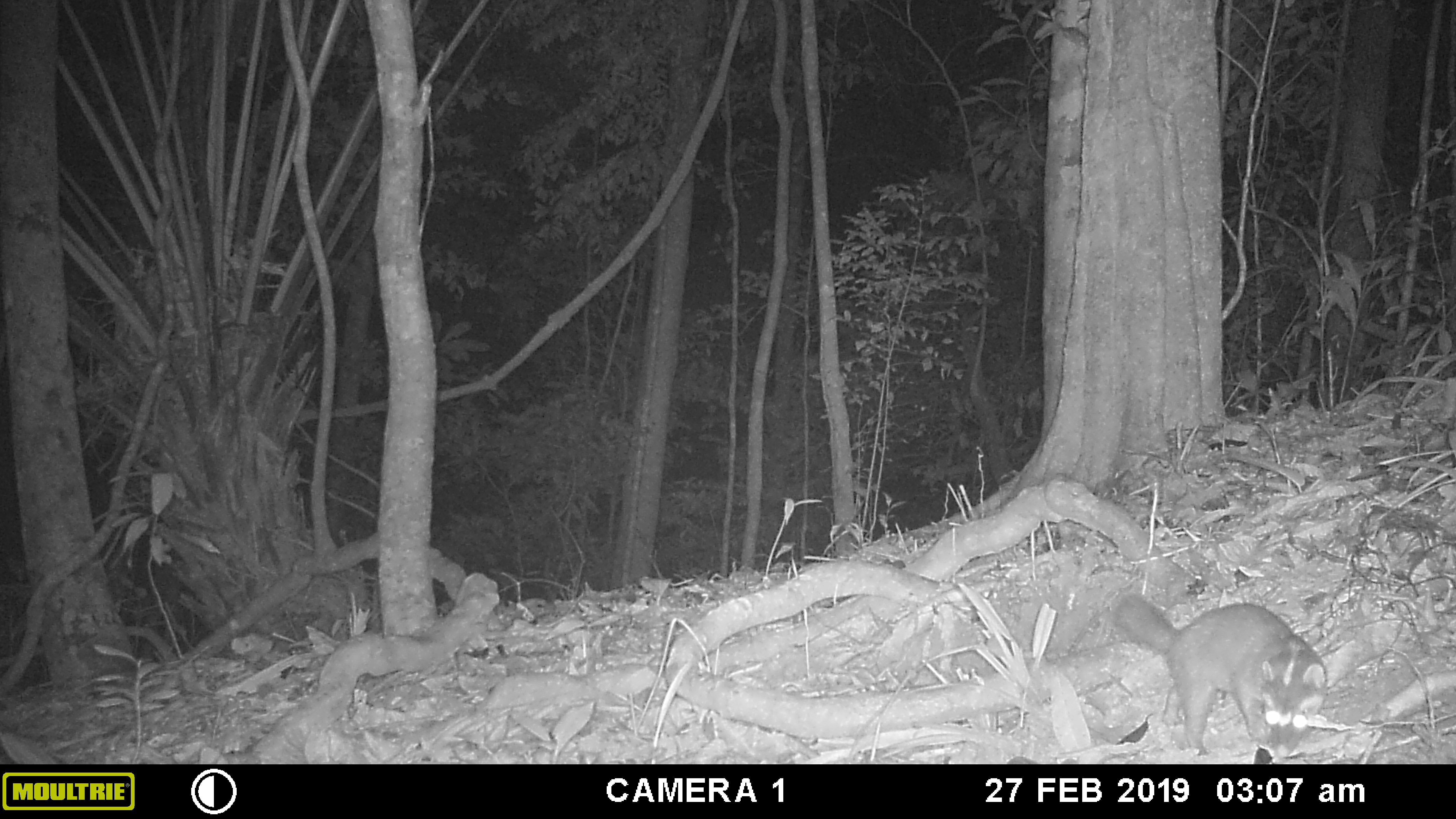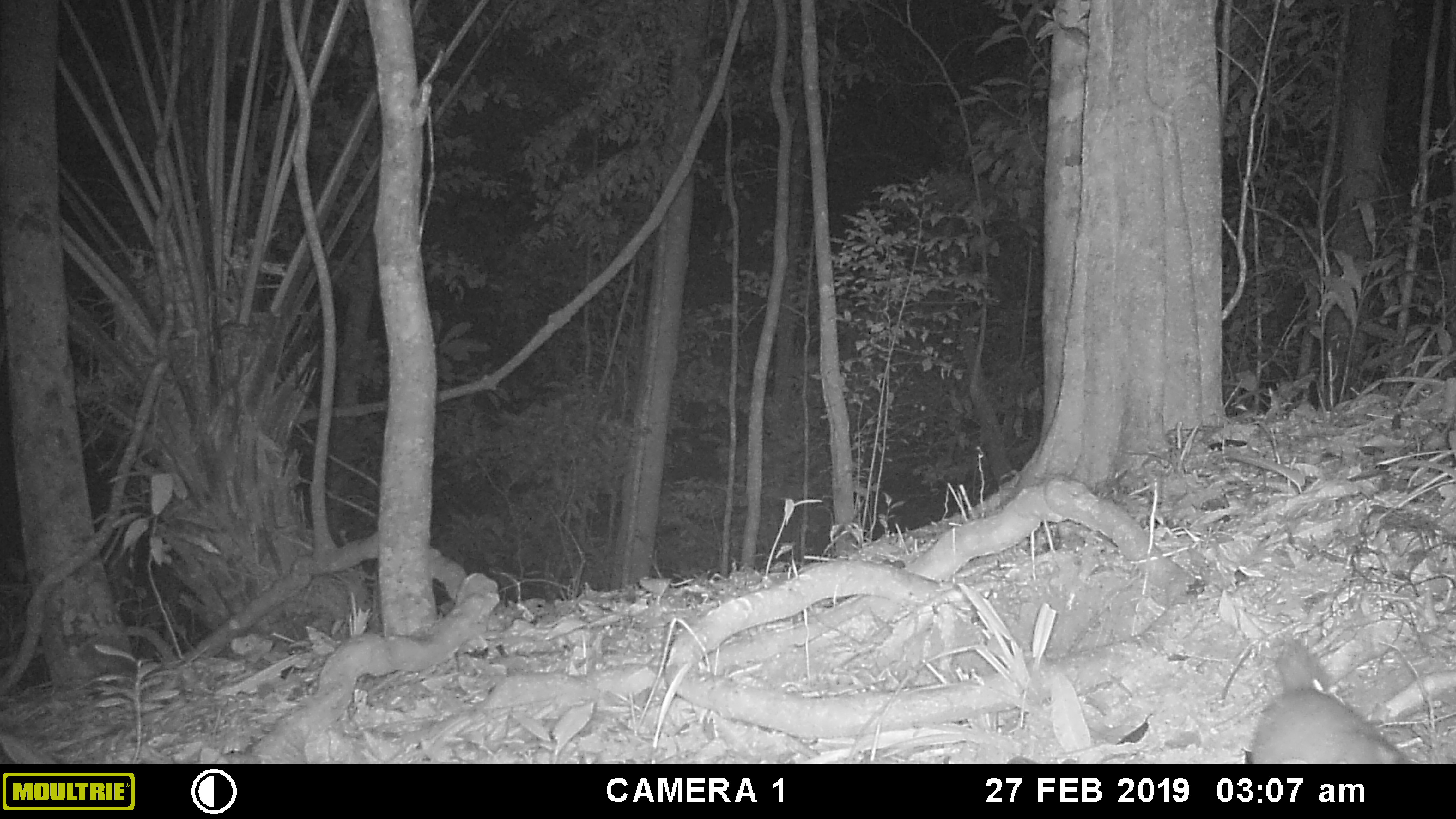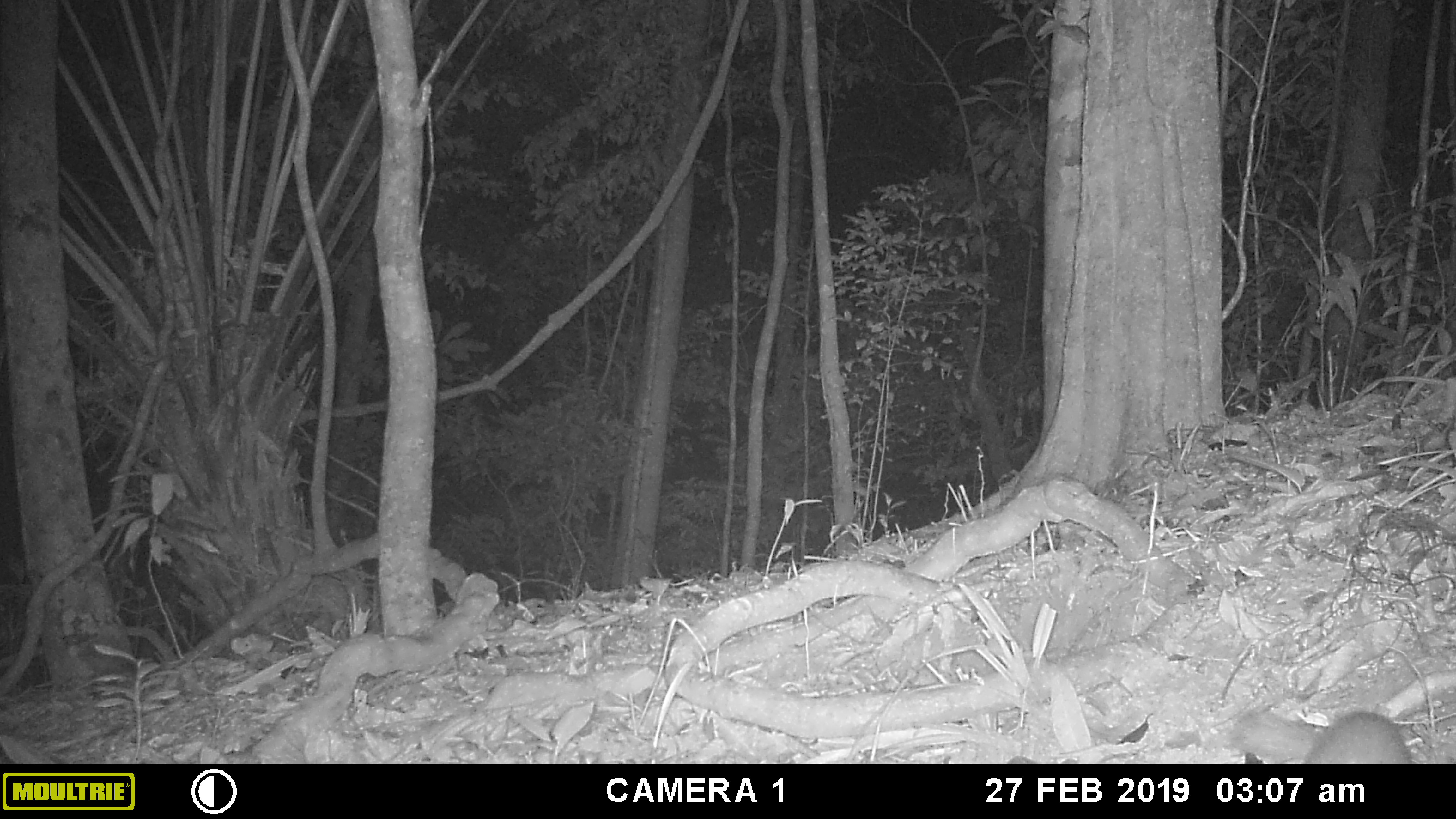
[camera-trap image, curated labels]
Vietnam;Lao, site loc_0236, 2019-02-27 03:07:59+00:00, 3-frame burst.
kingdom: Animalia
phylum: Chordata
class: Mammalia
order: Carnivora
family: Mustelidae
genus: Melogale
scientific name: Melogale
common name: ferret badger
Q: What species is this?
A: Ferret badger (Melogale).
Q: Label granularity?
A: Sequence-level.